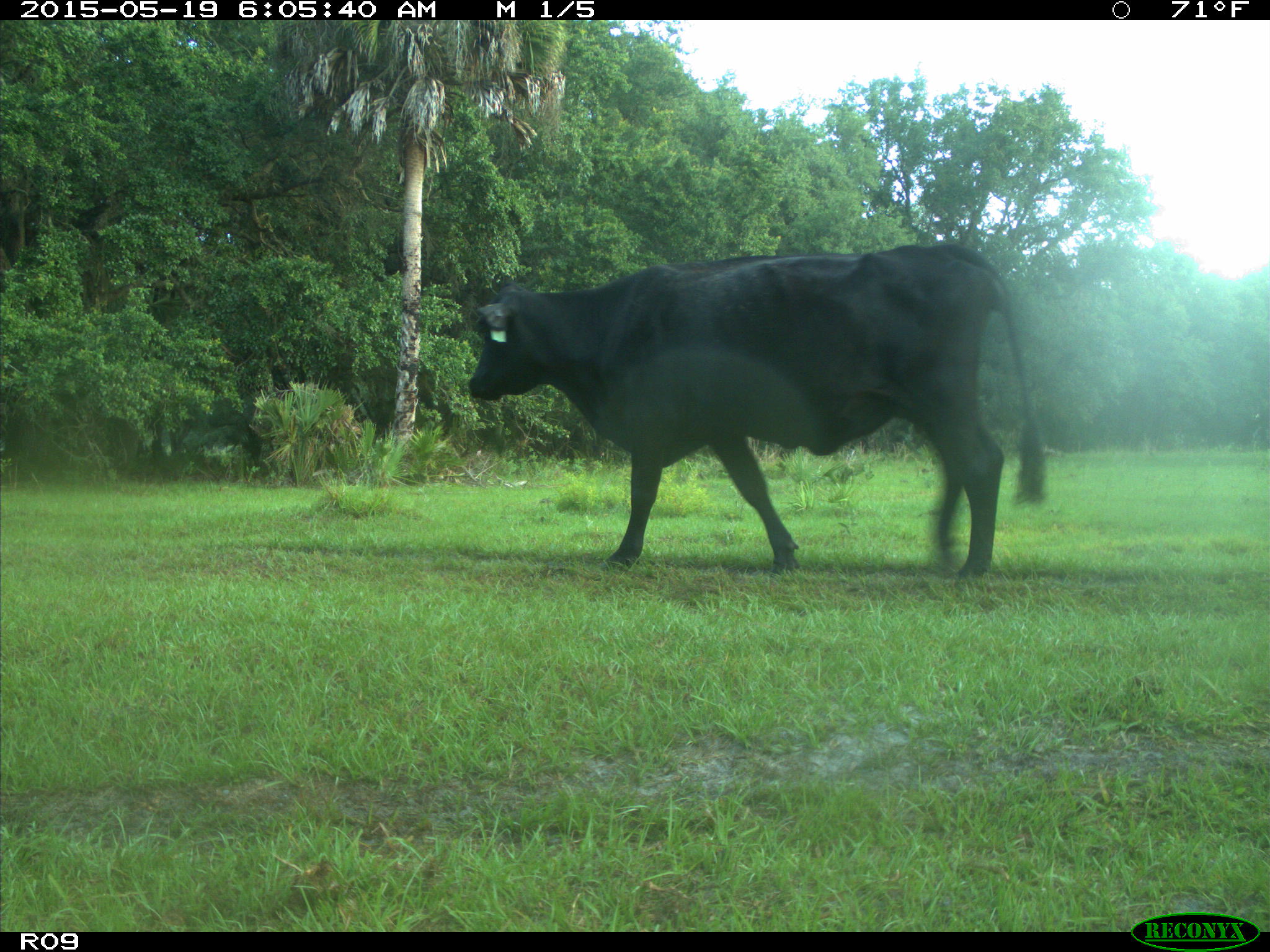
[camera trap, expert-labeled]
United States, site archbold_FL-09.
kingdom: Animalia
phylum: Chordata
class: Mammalia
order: Artiodactyla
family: Bovidae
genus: Bos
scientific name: Bos taurus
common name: domestic cow